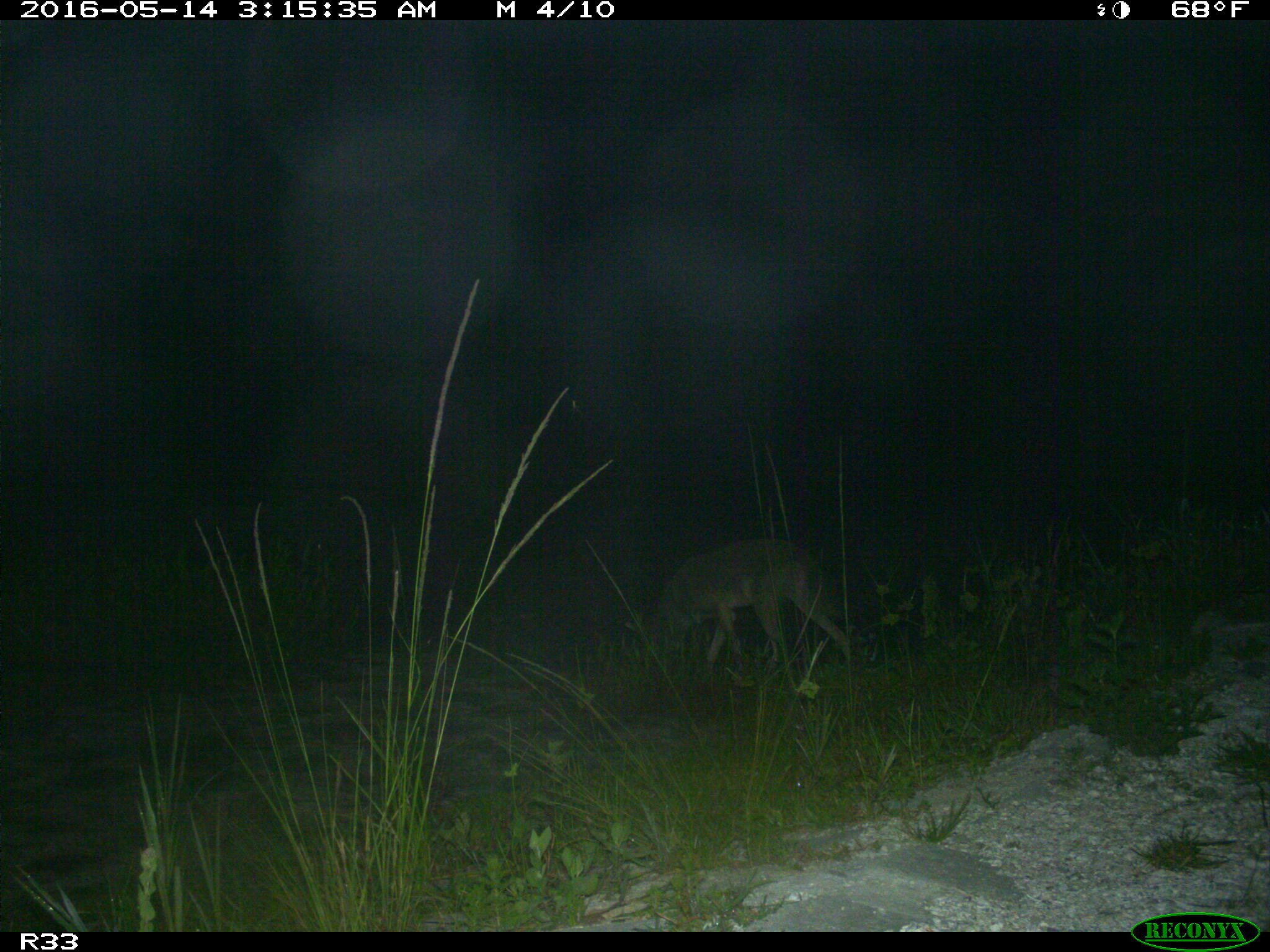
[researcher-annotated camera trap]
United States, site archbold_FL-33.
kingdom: Animalia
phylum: Chordata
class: Mammalia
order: Carnivora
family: Canidae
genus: Canis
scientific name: Canis latrans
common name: coyote